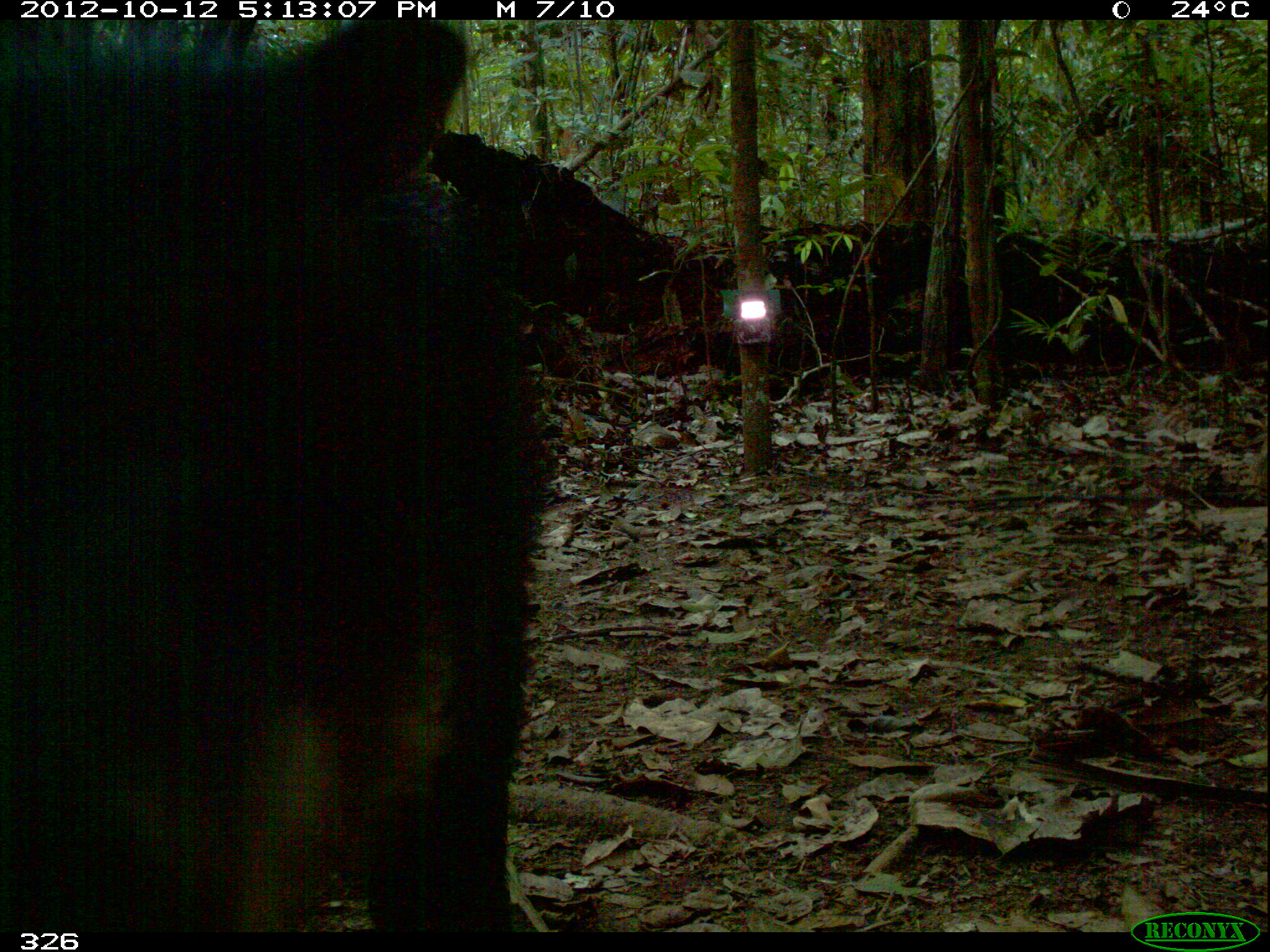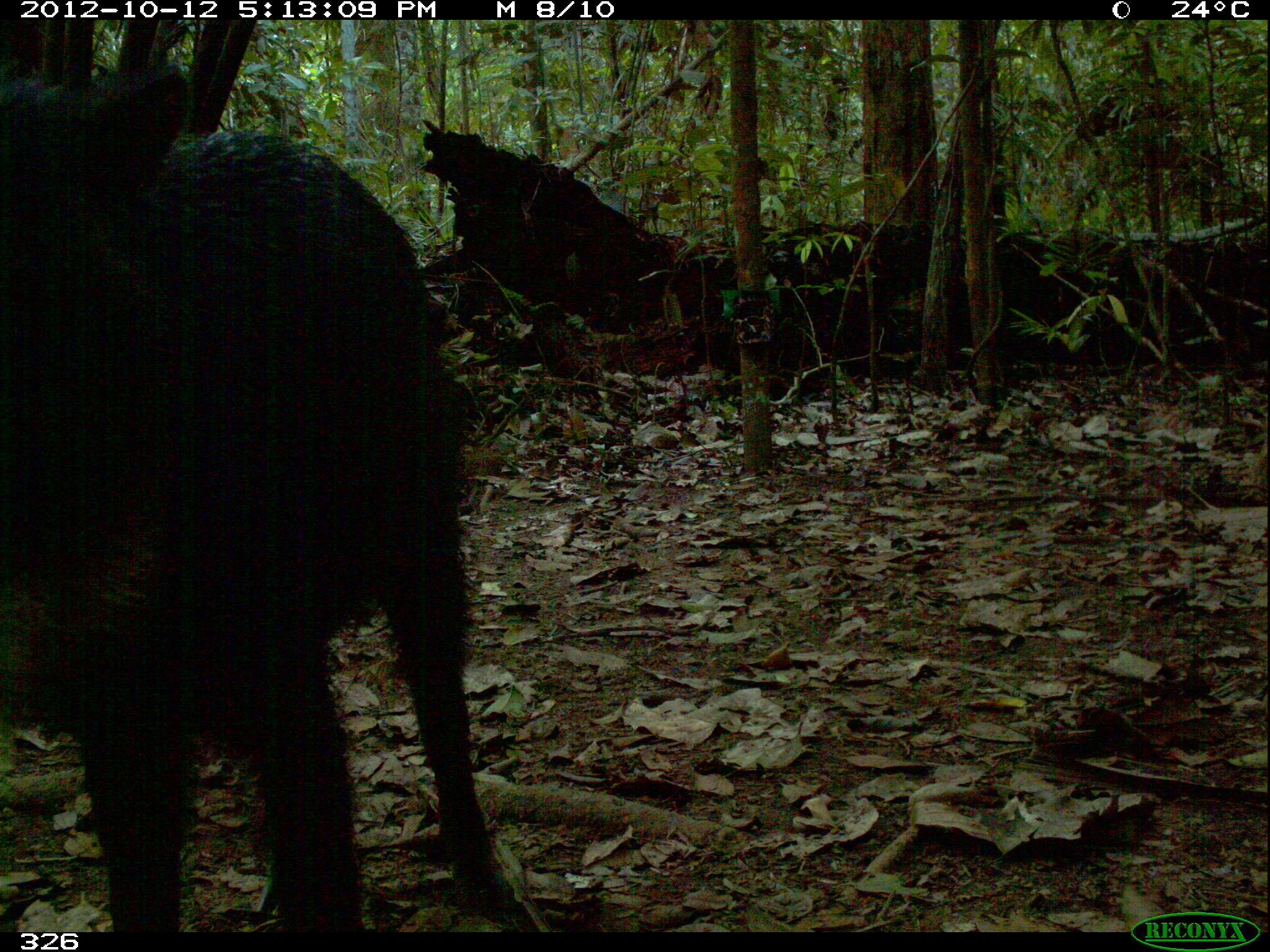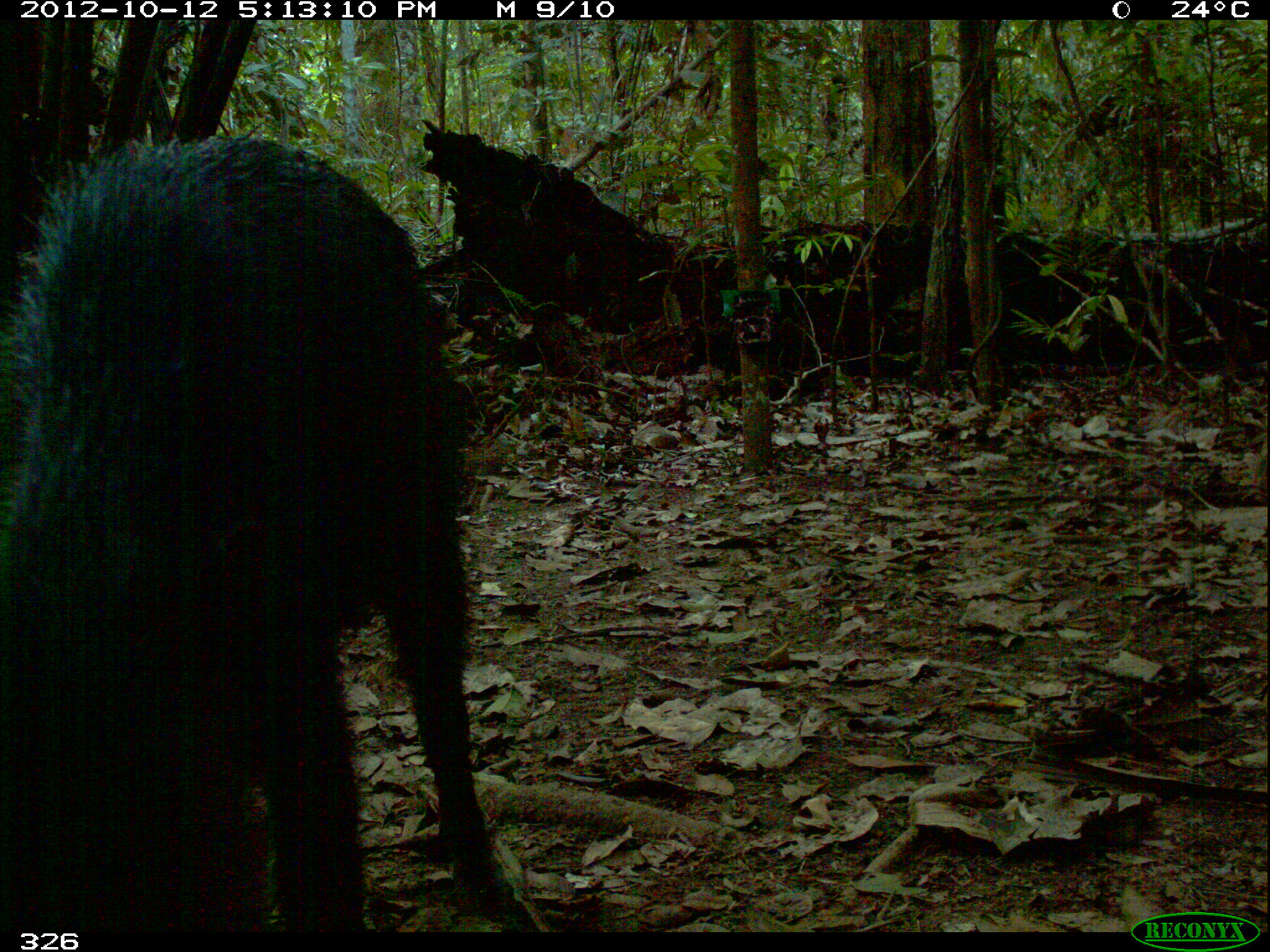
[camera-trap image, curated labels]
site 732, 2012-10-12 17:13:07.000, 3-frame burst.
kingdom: Animalia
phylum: Chordata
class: Mammalia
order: Artiodactyla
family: Tayassuidae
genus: Tayassu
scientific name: Tayassu pecari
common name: white-lipped peccary